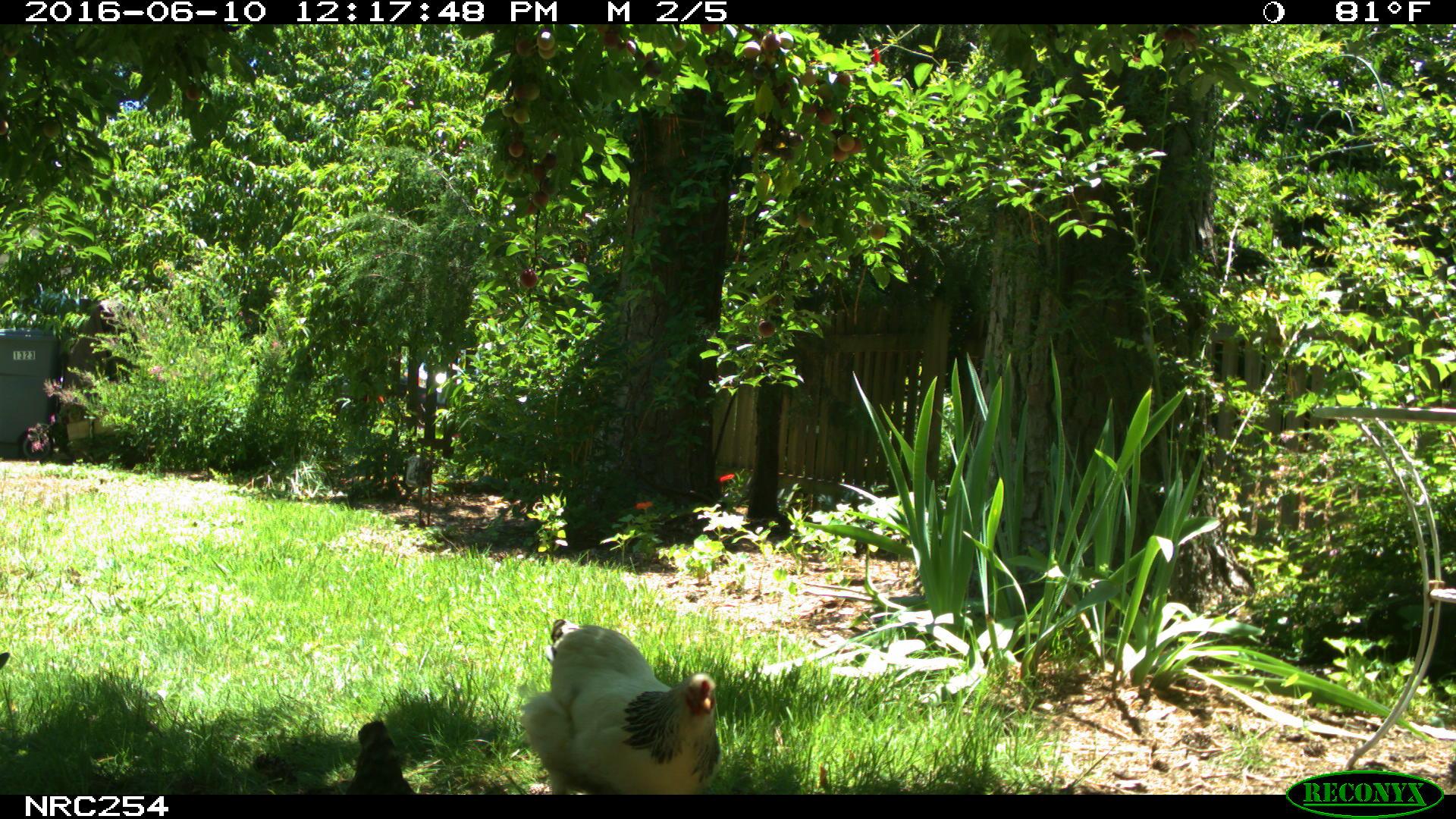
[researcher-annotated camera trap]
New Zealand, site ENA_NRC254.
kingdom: Animalia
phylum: Chordata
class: Aves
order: Galliformes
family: Phasianidae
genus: Gallus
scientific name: Gallus gallus domesticus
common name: chicken